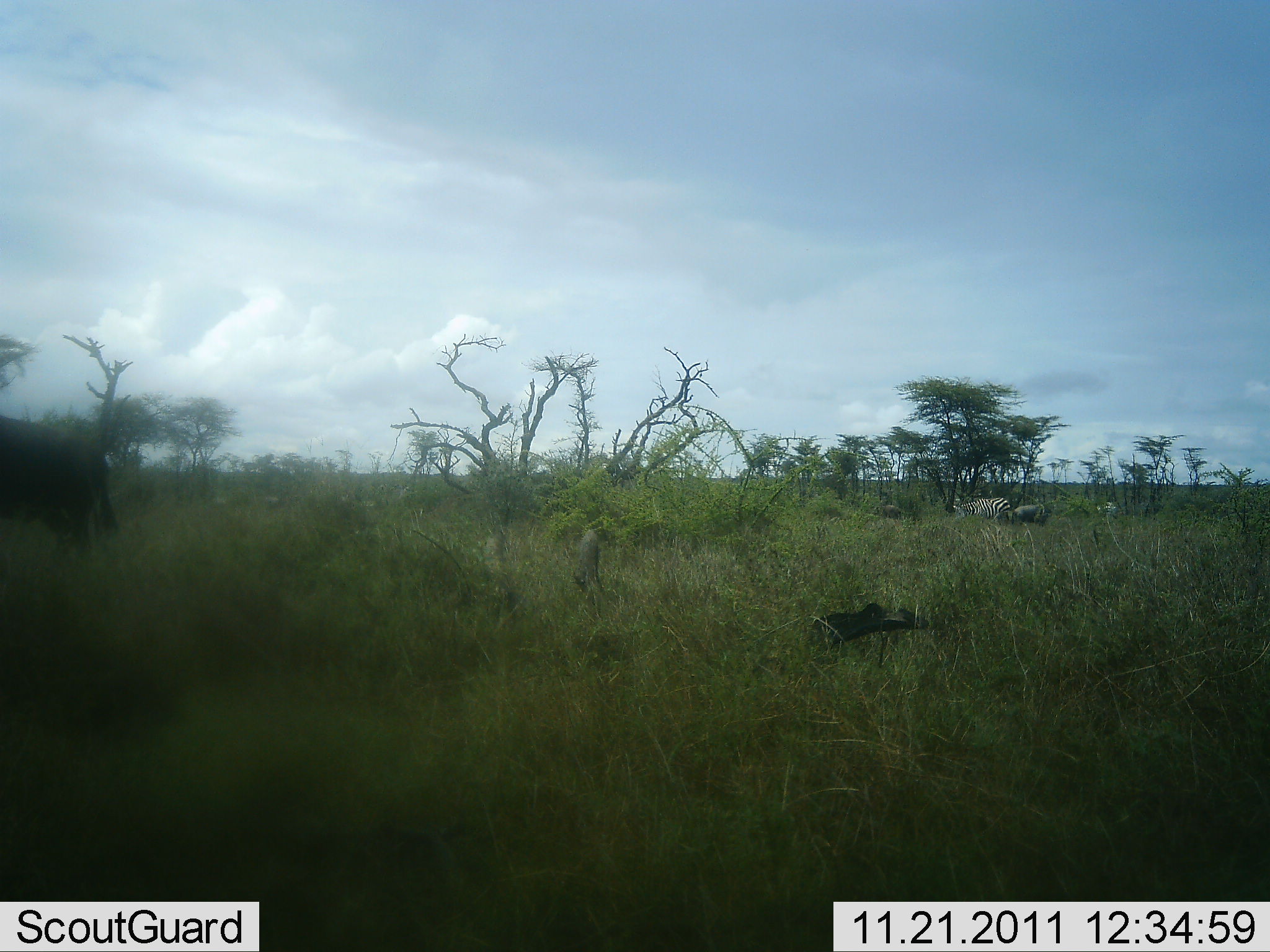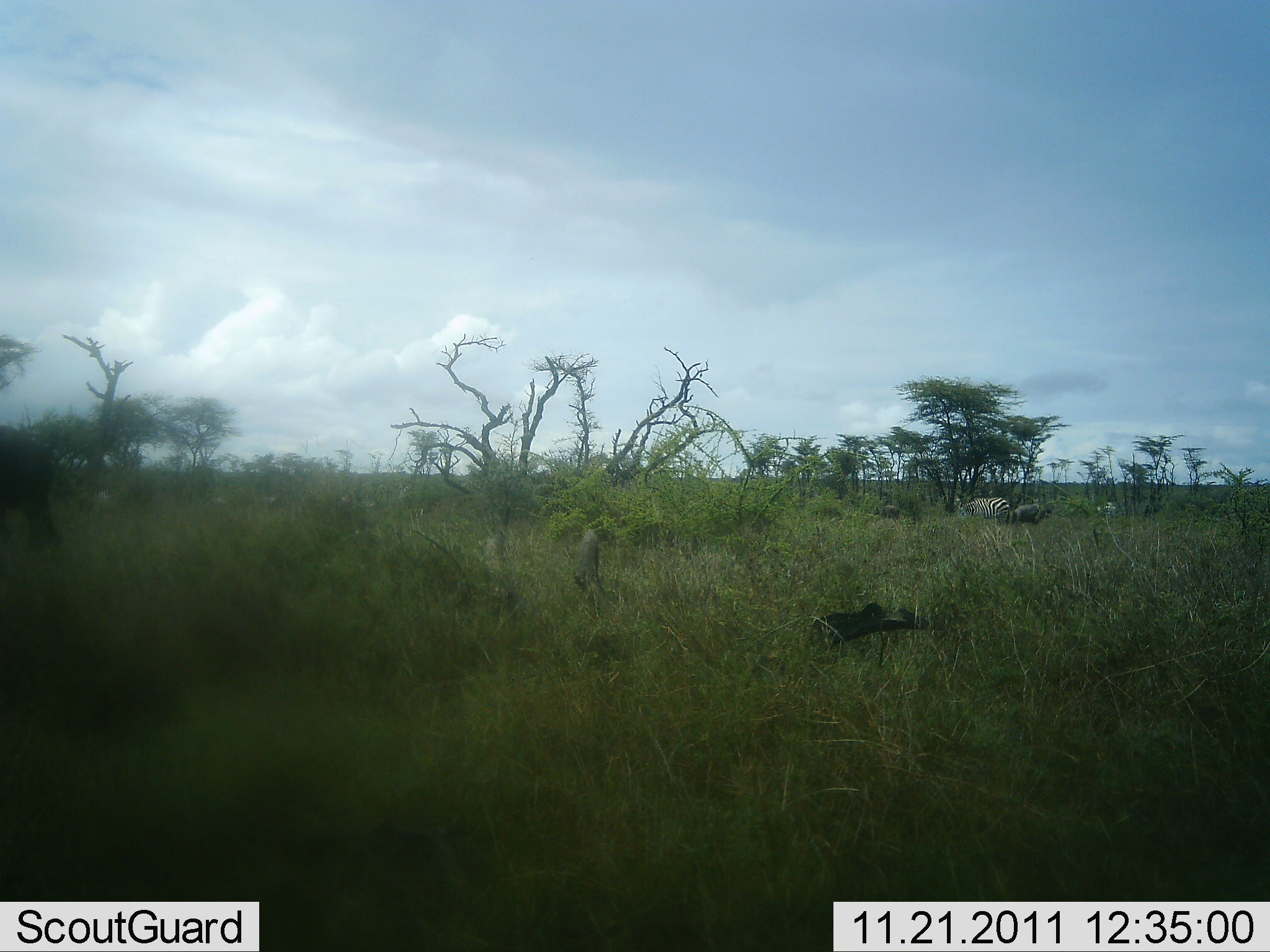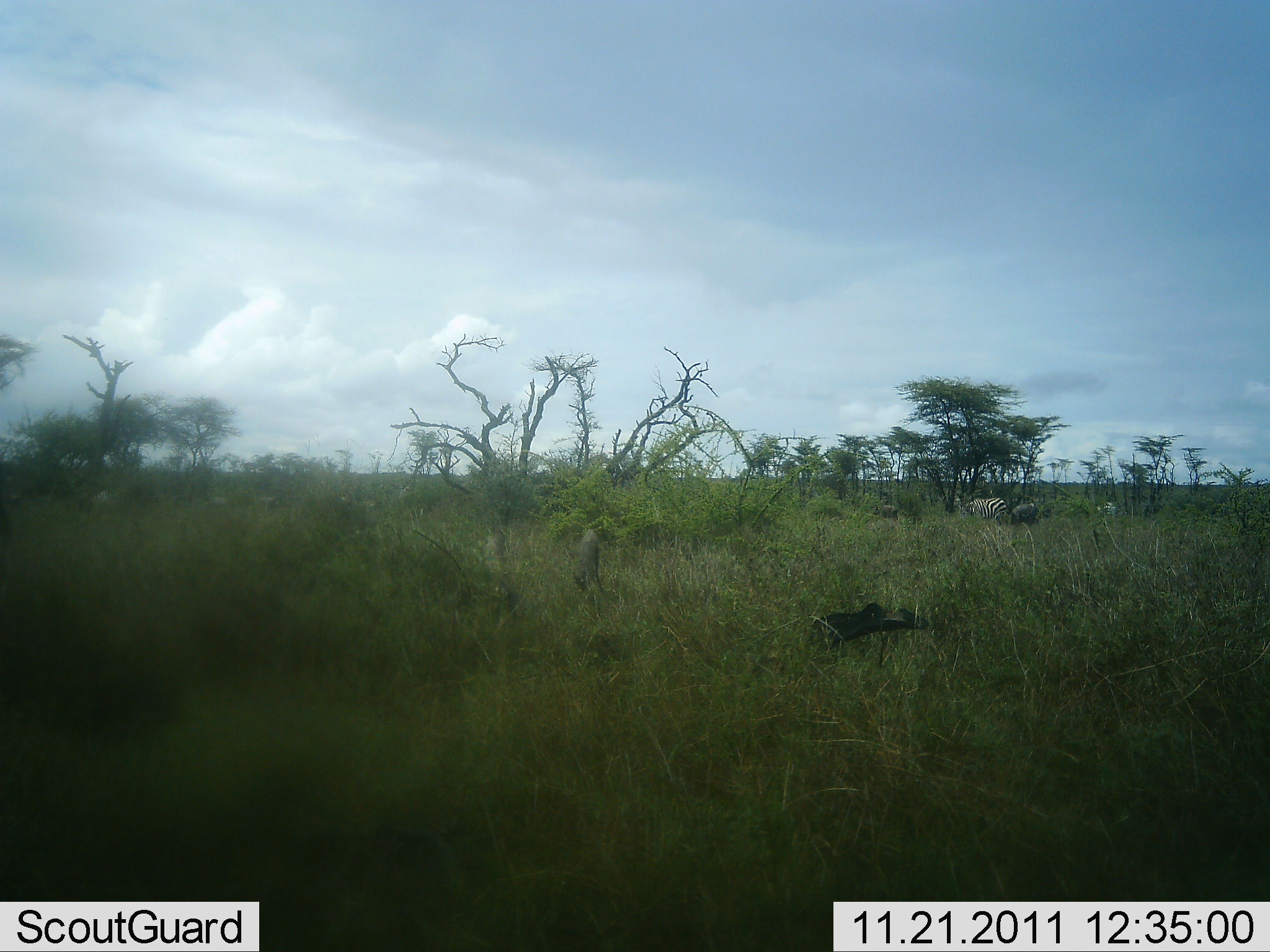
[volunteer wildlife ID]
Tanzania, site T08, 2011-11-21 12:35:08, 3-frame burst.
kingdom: Animalia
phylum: Chordata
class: Mammalia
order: Artiodactyla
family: Bovidae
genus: Connochaetes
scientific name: Connochaetes taurinus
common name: blue wildebeest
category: wildebeest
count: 1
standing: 38%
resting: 0%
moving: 75%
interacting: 0%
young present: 0%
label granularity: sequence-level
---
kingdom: Animalia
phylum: Chordata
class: Mammalia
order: Perissodactyla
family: Equidae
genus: Equus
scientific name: Equus quagga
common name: plains zebra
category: zebra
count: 2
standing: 50%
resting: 20%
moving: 15%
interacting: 0%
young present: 5%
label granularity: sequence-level